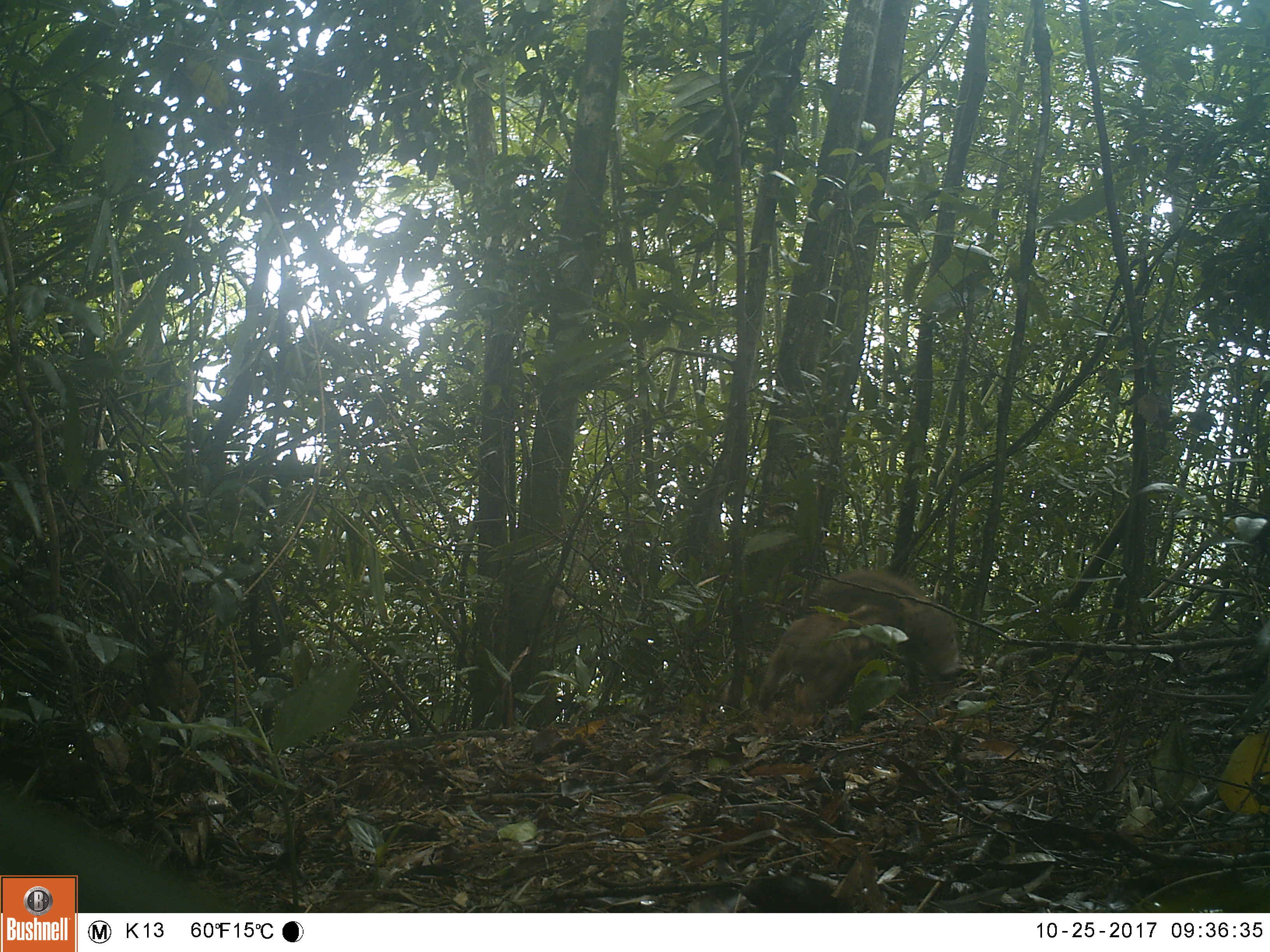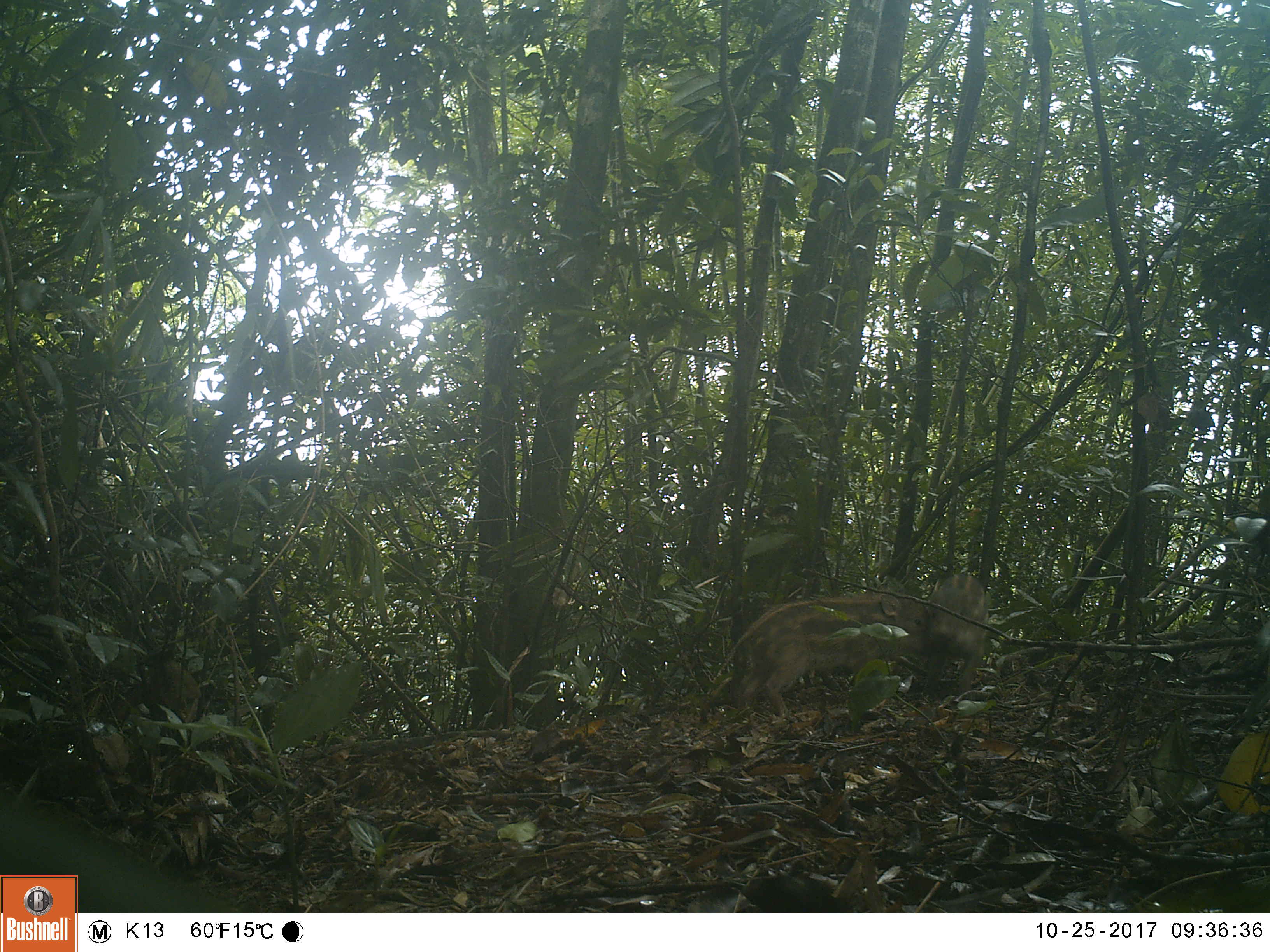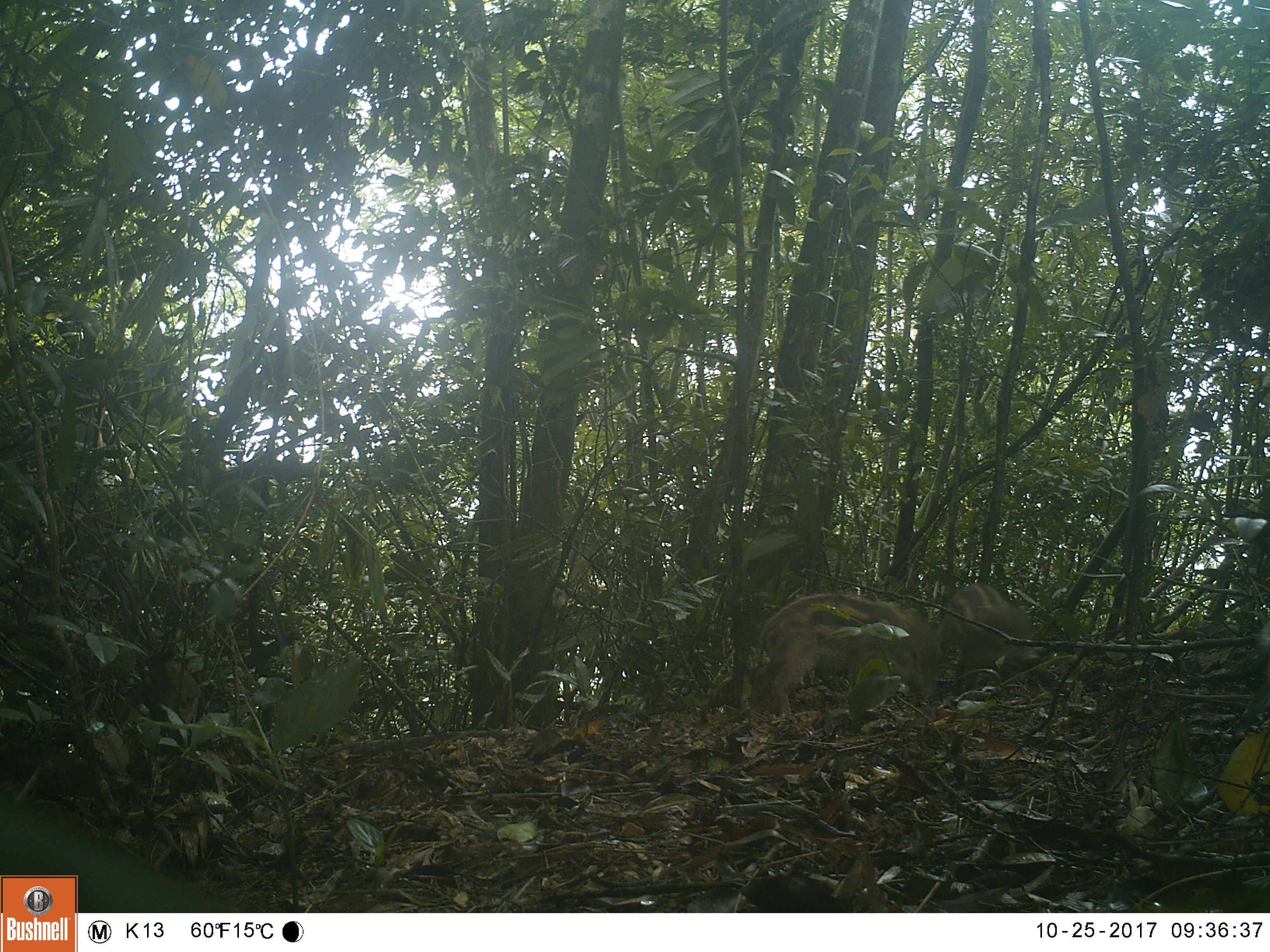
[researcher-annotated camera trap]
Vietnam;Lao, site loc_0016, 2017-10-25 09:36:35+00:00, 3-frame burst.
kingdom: Animalia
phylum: Chordata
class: Mammalia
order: Artiodactyla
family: Suidae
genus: Sus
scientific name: Sus scrofa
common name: eurasian wild pig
Eurasian wild pig (Sus scrofa). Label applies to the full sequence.